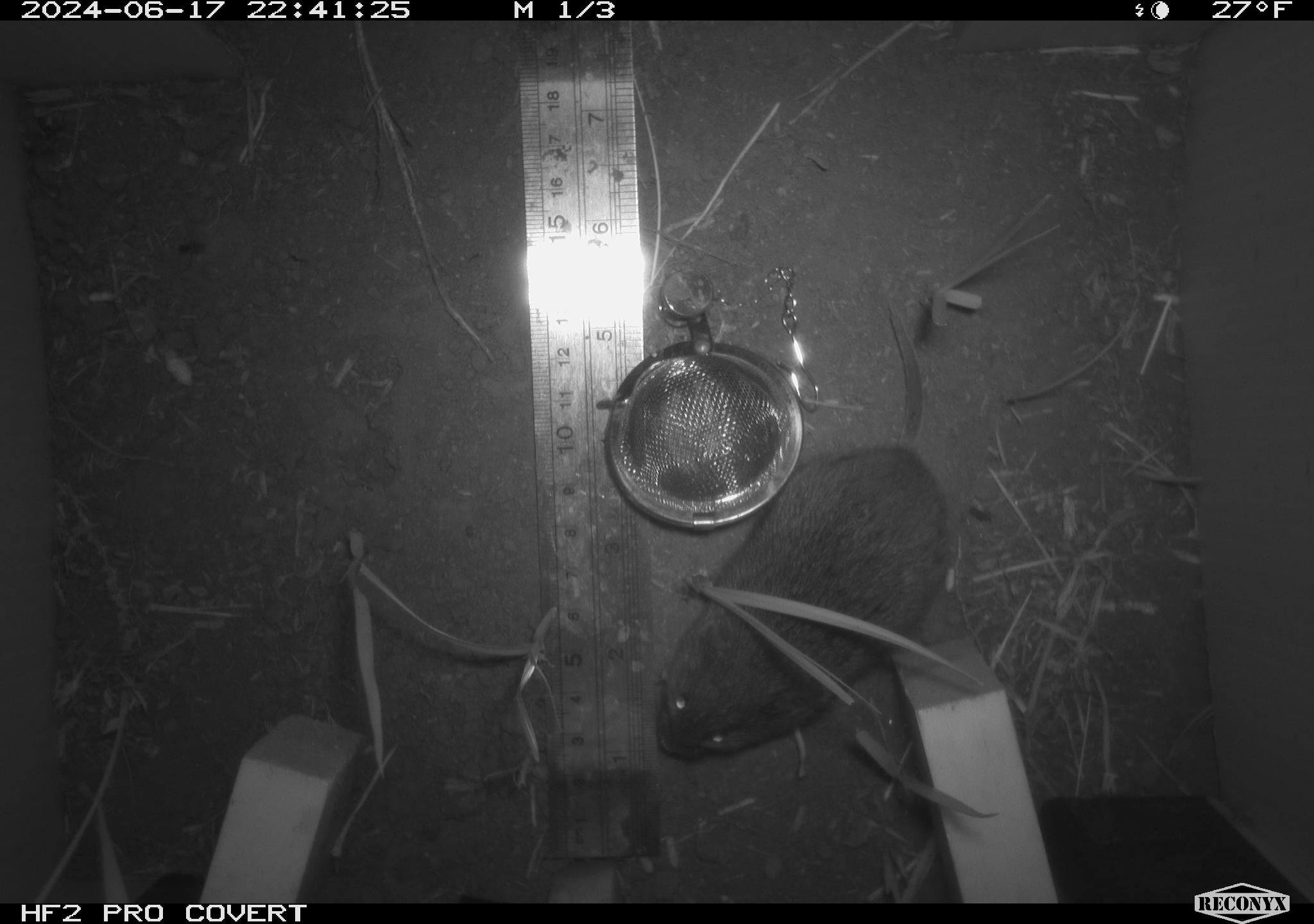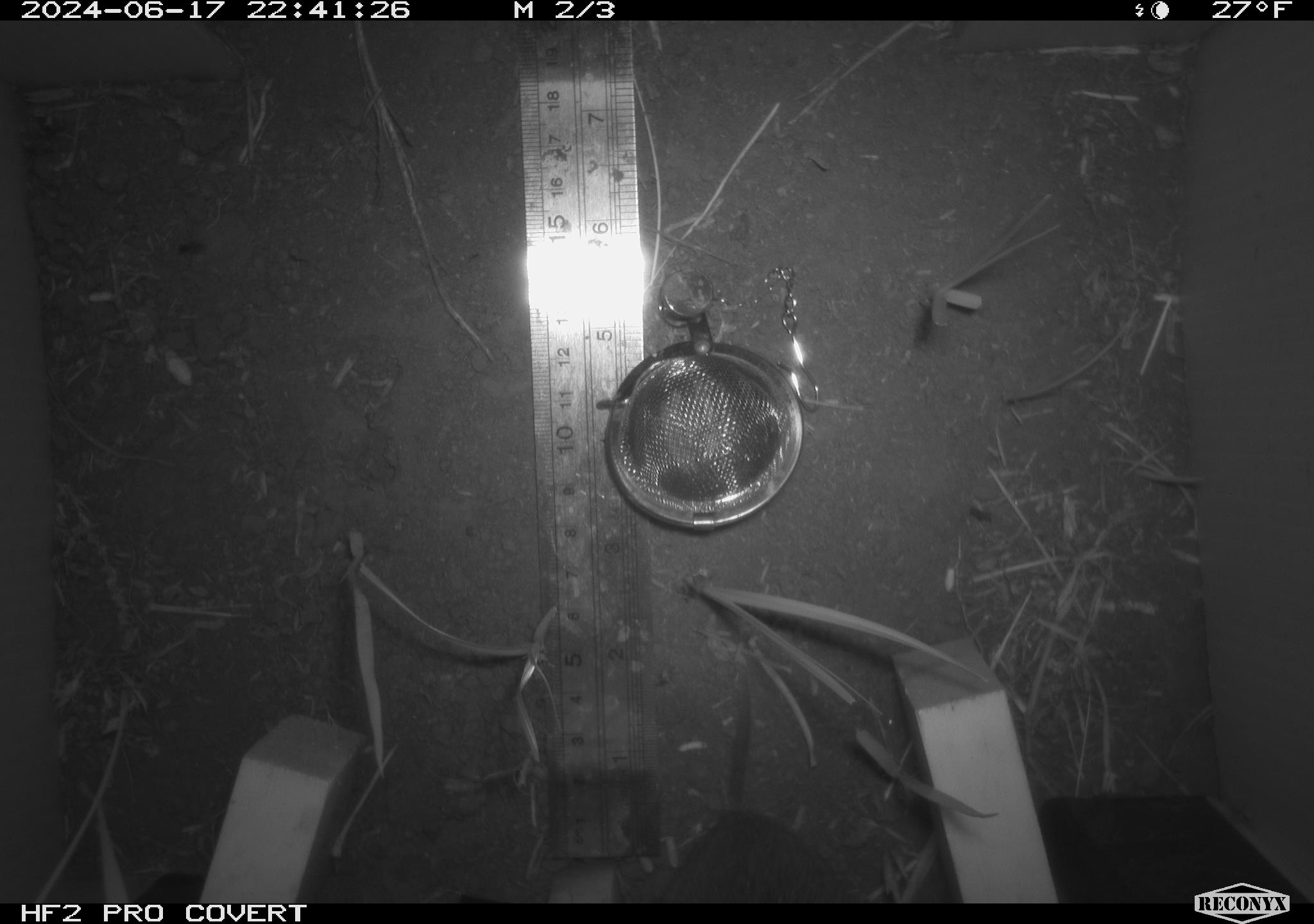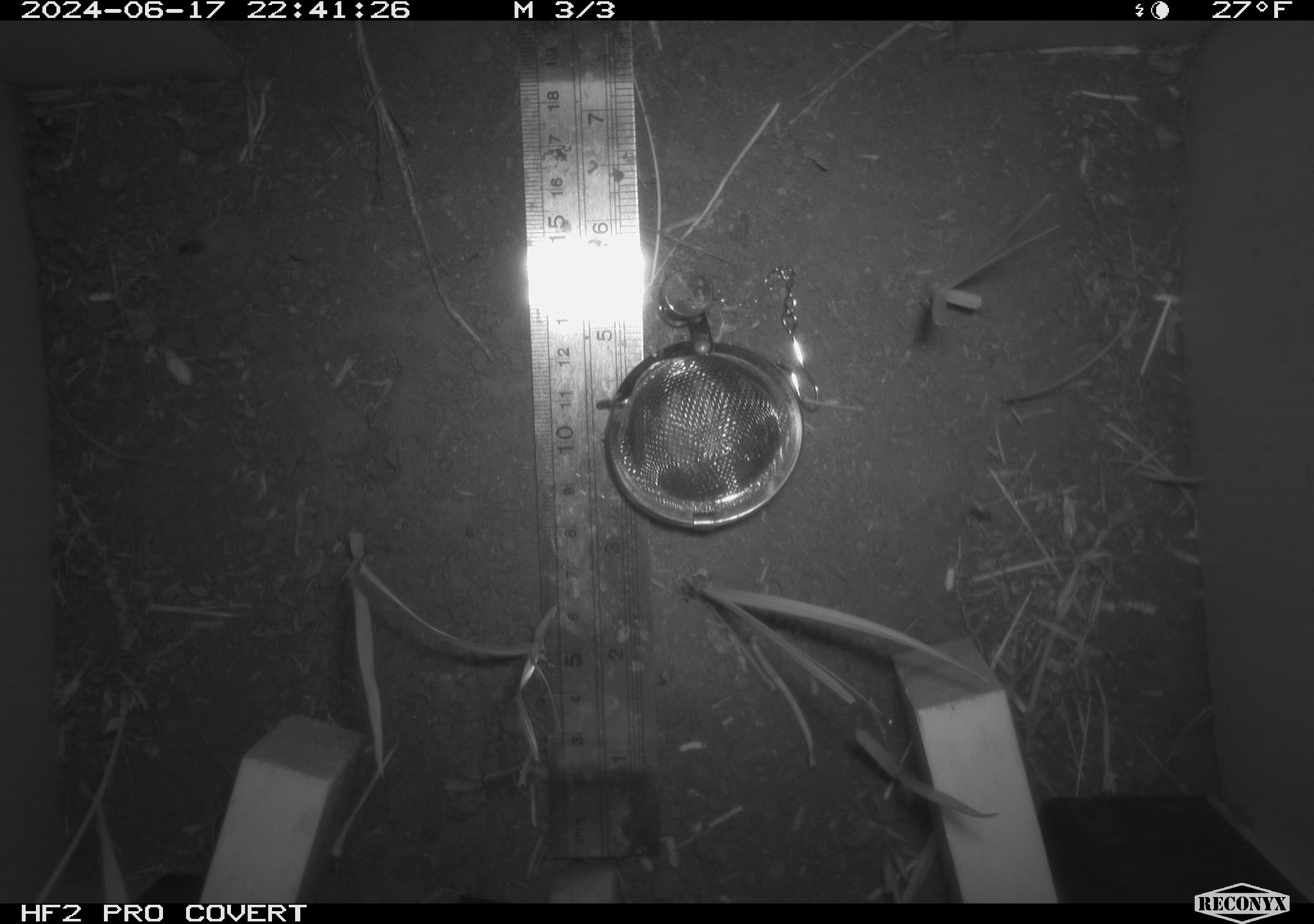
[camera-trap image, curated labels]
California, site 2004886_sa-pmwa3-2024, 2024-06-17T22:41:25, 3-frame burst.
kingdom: Animalia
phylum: Chordata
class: Mammalia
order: Rodentia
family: Cricetidae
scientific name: Arvicolinae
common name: voles, lemmings, and muskrats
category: arvicolinae subfamily